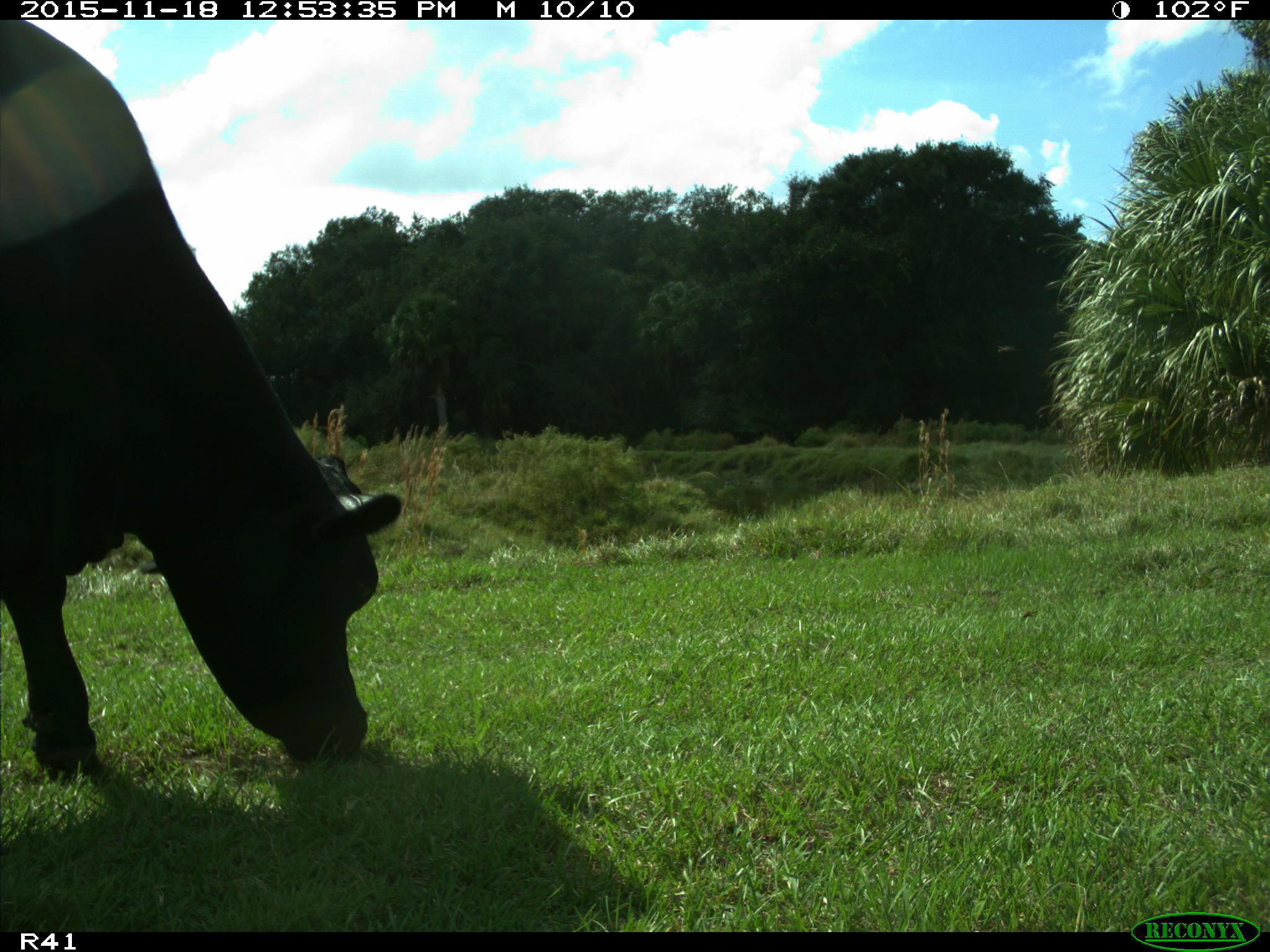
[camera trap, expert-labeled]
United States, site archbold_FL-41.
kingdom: Animalia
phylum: Chordata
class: Mammalia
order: Artiodactyla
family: Bovidae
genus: Bos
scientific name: Bos taurus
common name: domestic cow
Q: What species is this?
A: Bos taurus (domestic cow).